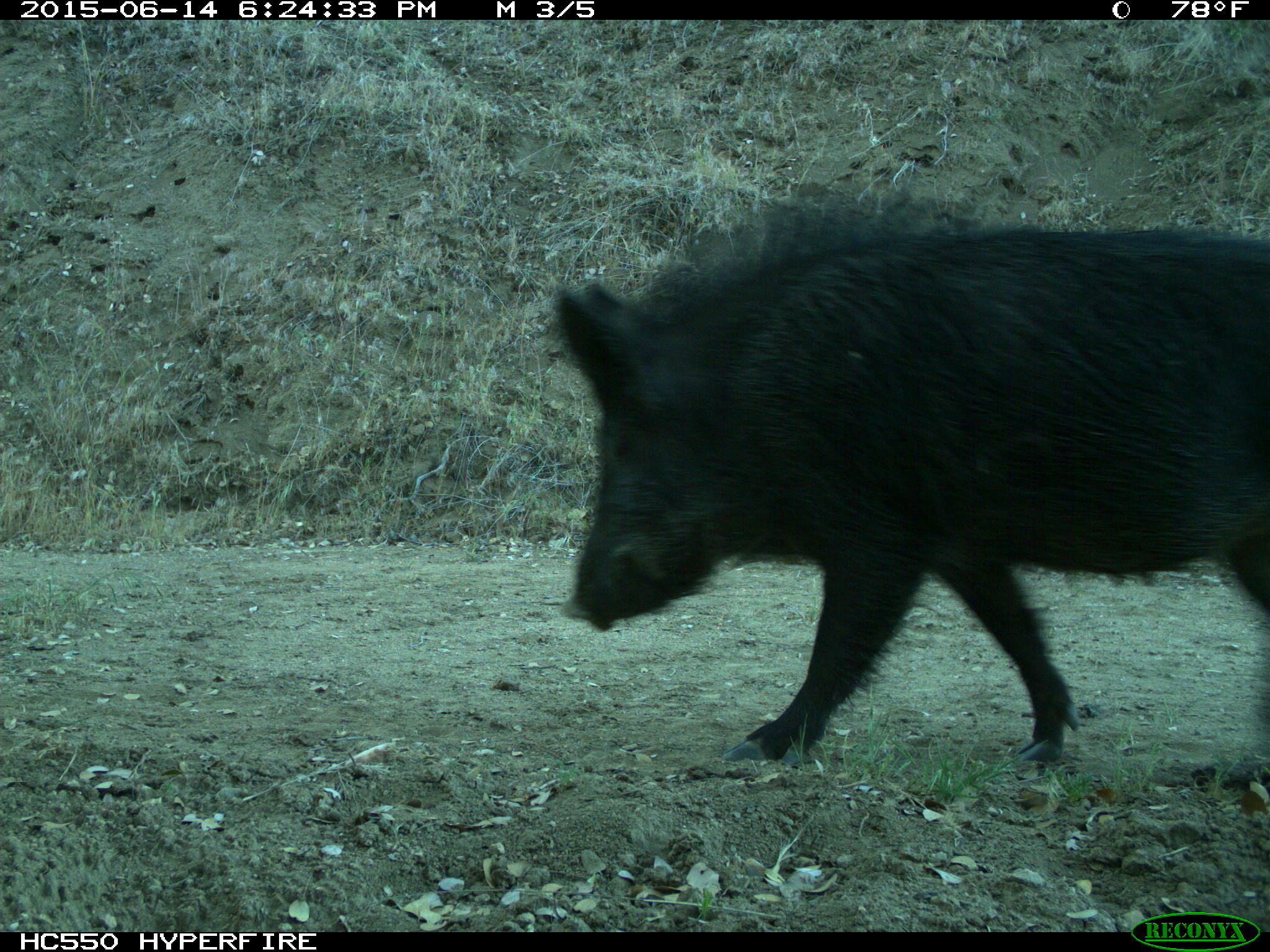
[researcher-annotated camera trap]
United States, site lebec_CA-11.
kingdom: Animalia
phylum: Chordata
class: Mammalia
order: Artiodactyla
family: Suidae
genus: Sus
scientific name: Sus scrofa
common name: wild boar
Sus scrofa (wild boar).